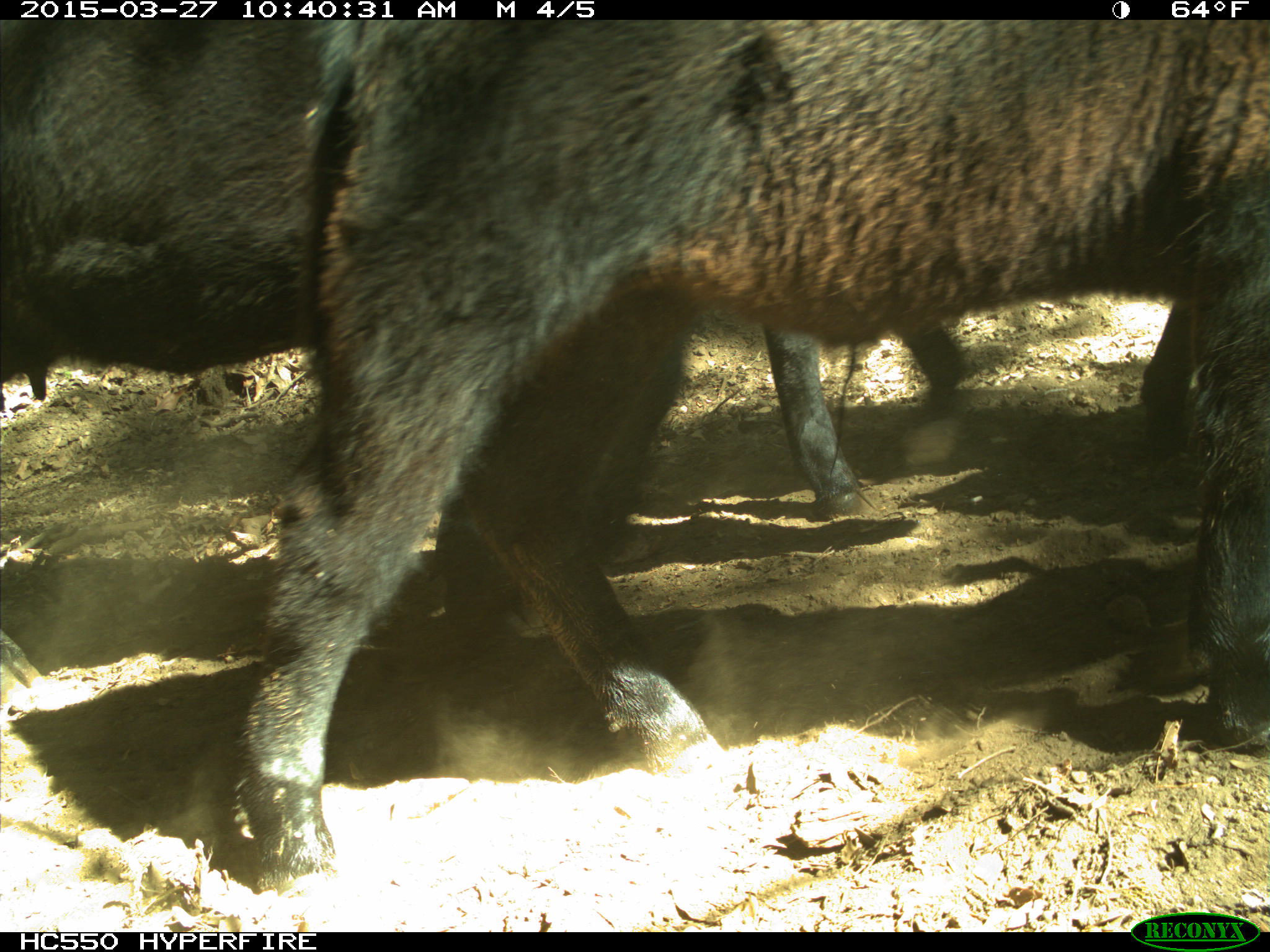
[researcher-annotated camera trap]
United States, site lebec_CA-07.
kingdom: Animalia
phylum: Chordata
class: Mammalia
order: Artiodactyla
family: Bovidae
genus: Bos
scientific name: Bos taurus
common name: domestic cow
Bos taurus (domestic cow).